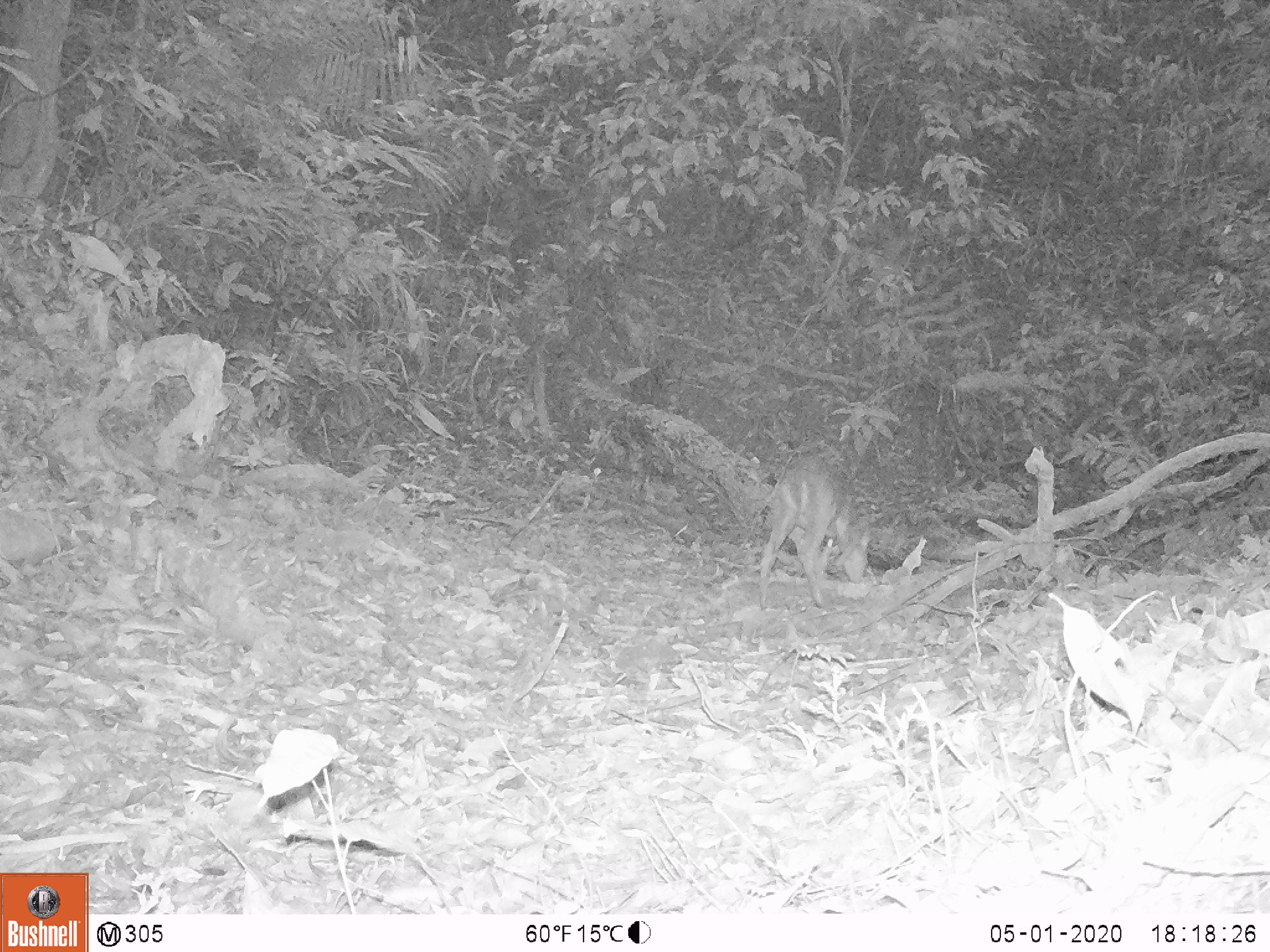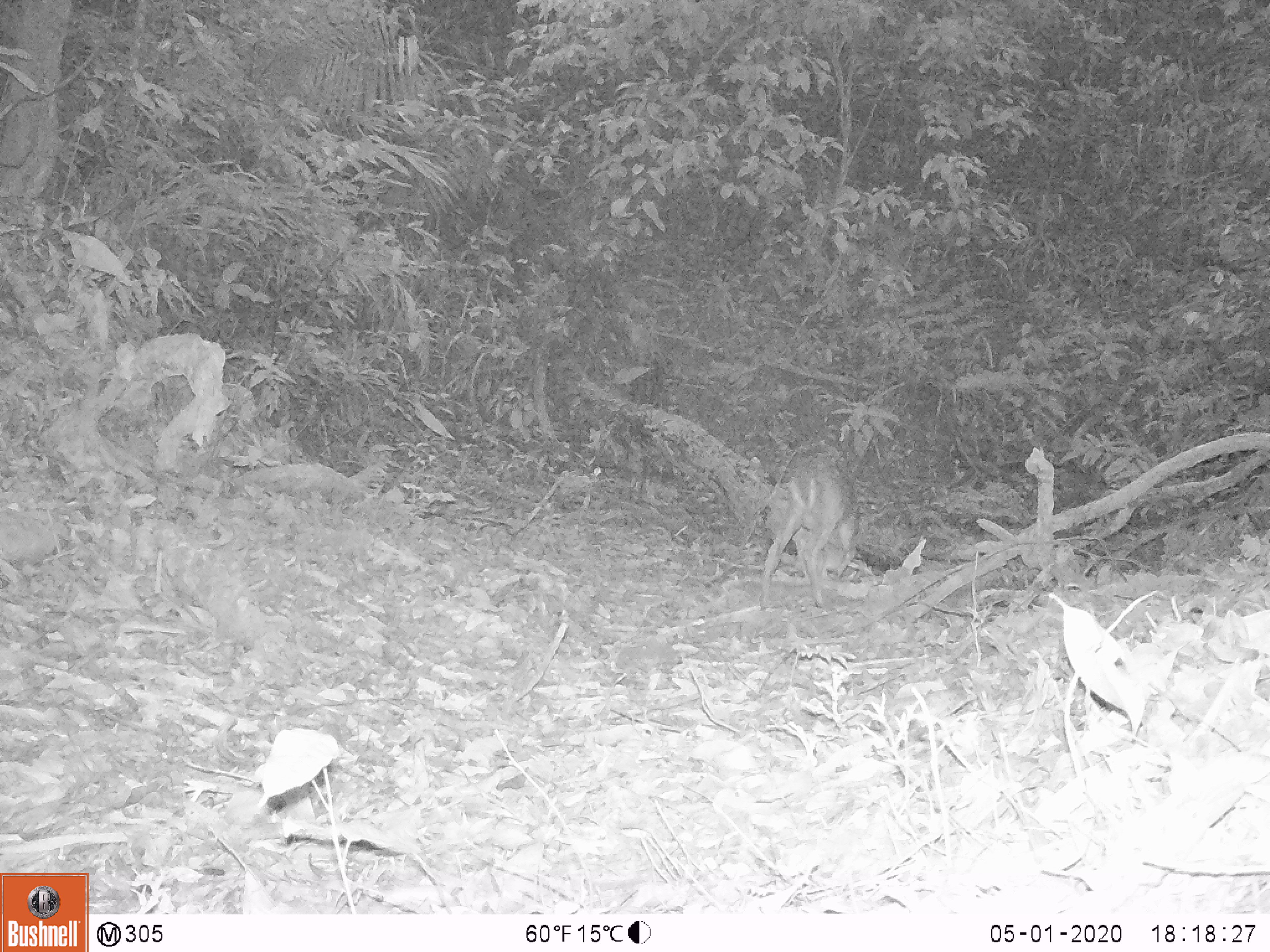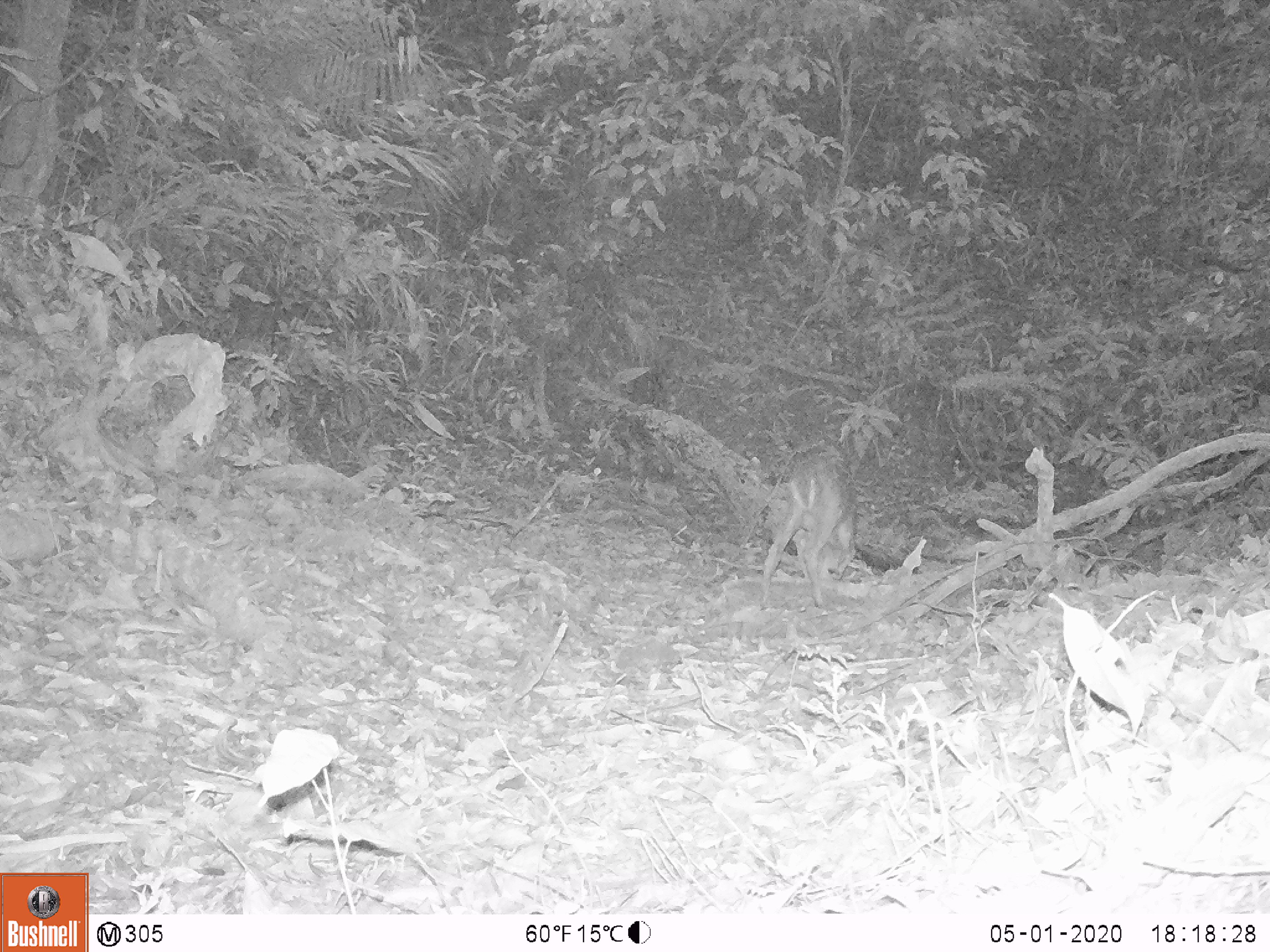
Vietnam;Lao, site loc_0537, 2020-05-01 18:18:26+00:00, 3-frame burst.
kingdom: Animalia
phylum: Chordata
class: Mammalia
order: Artiodactyla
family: Cervidae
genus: Muntiacus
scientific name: Muntiacus vuquangensis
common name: large-antlered muntjac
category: large antlered muntjac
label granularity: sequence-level